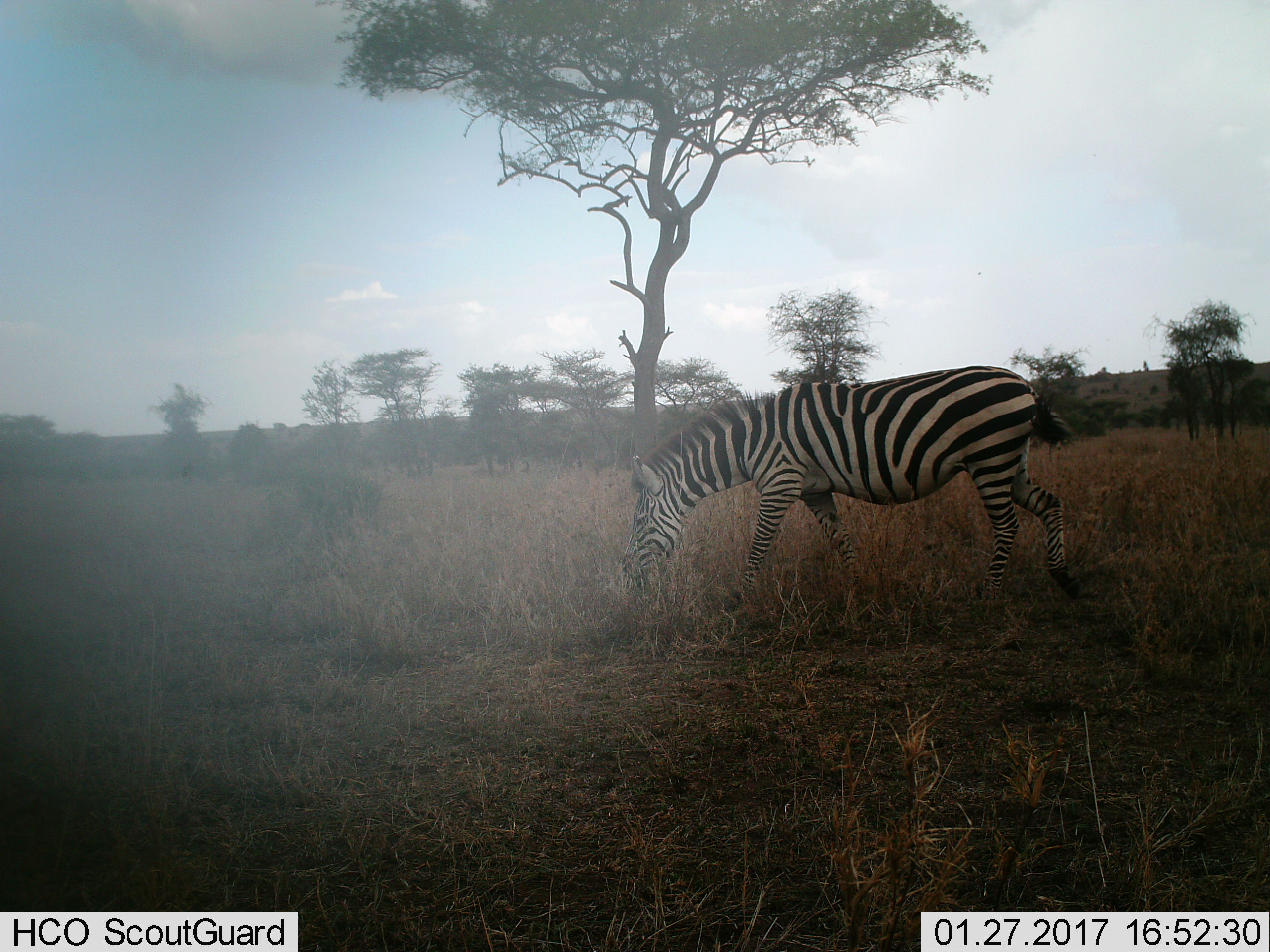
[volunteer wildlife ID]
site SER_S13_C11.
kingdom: Animalia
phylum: Chordata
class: Mammalia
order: Perissodactyla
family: Equidae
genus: Equus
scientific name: Equus quagga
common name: plains zebra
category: zebraplains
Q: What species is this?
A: Zebraplains (plains zebra) (Equus quagga).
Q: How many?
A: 1.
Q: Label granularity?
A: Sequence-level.